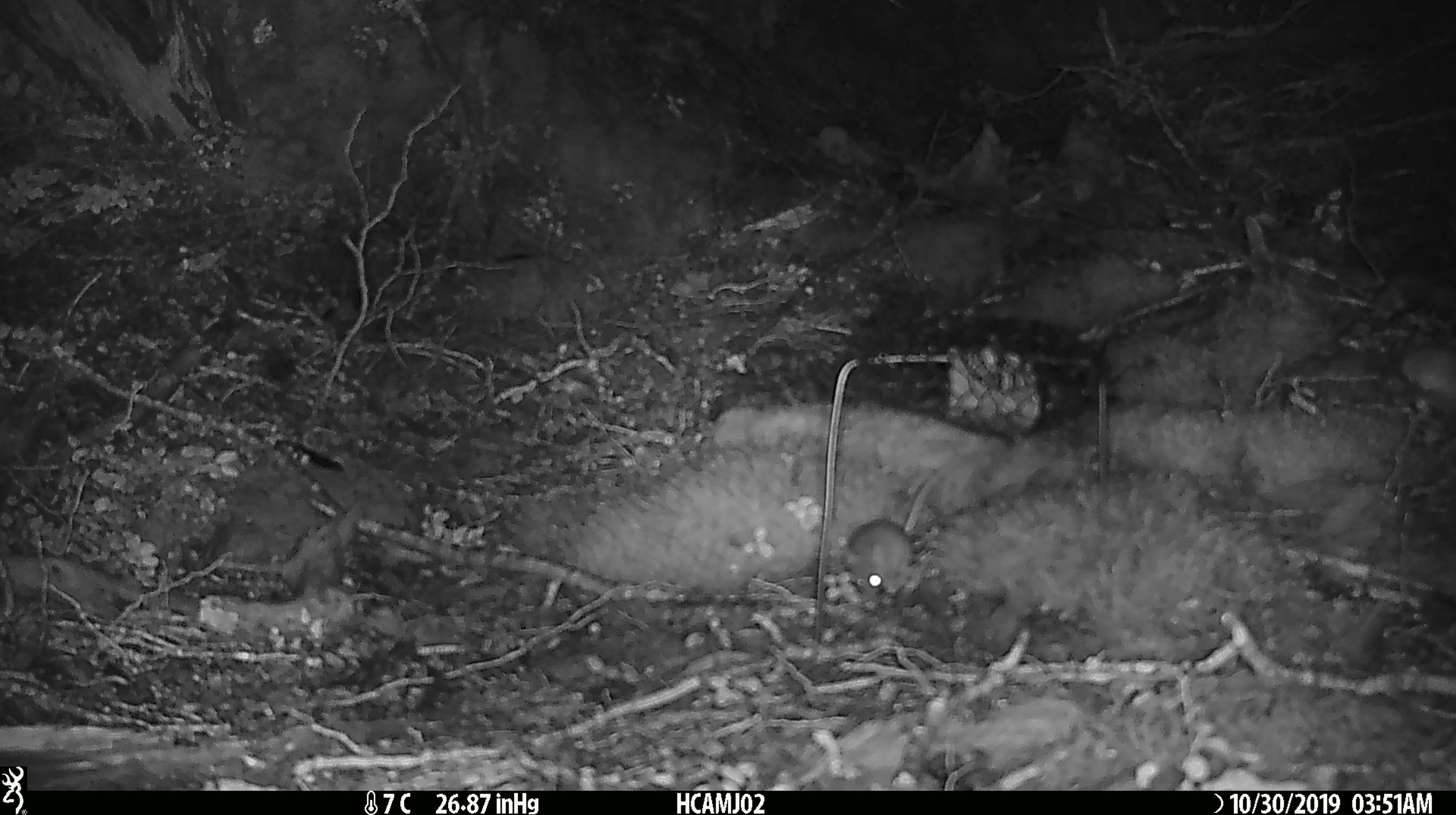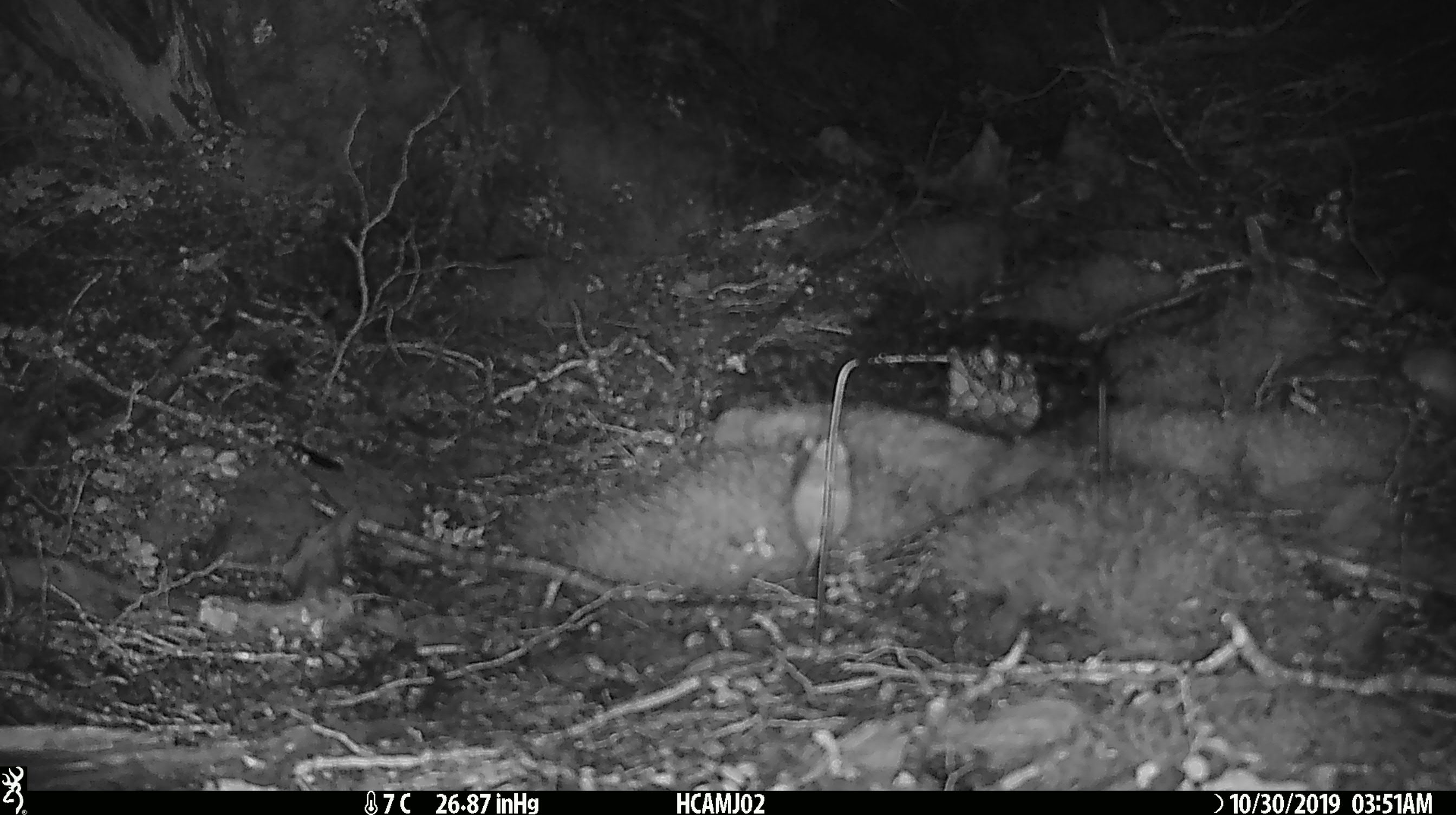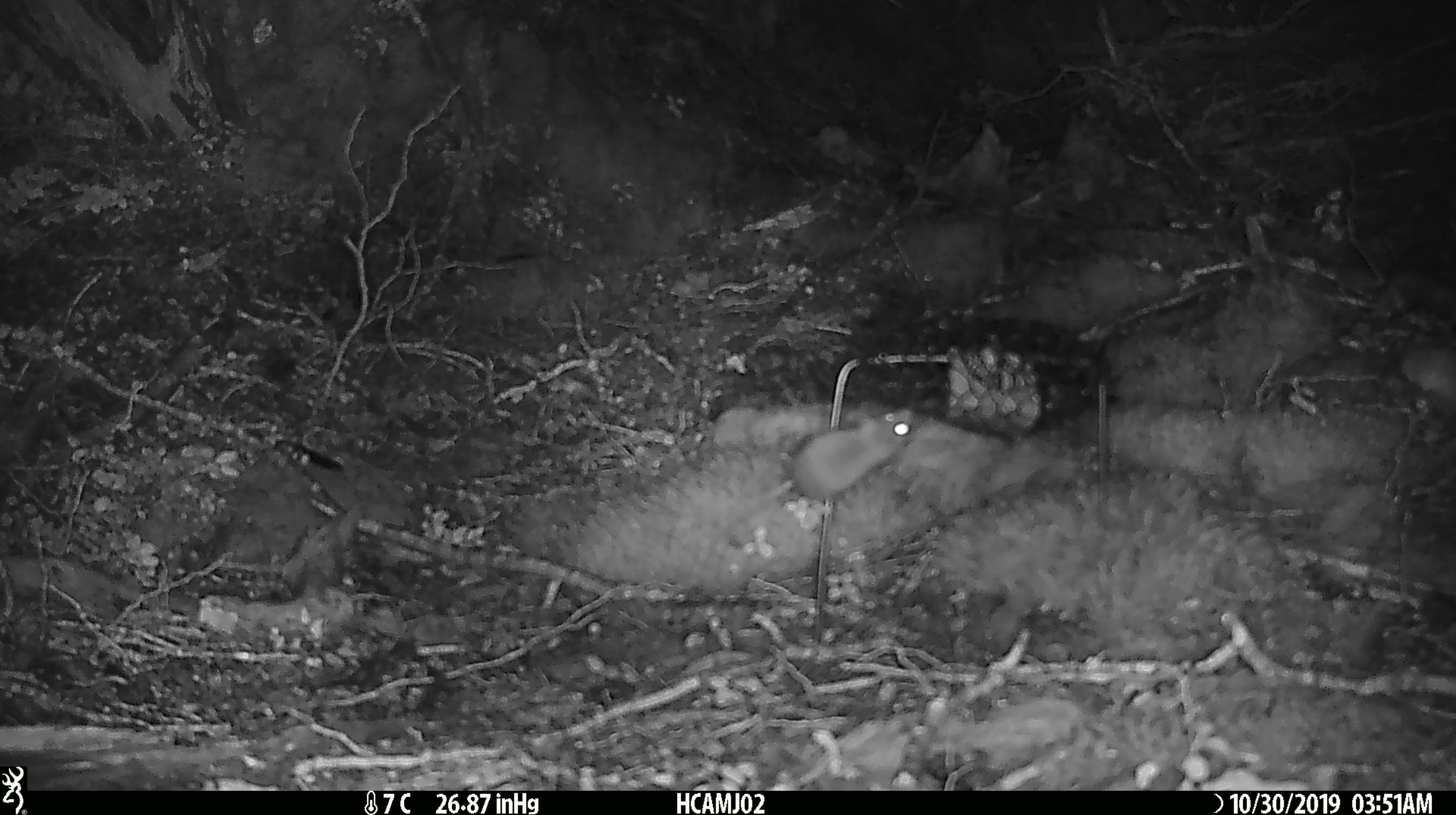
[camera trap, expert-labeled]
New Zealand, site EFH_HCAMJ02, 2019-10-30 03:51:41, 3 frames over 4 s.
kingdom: Animalia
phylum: Chordata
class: Mammalia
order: Rodentia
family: Muridae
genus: Mus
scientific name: Mus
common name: mouse